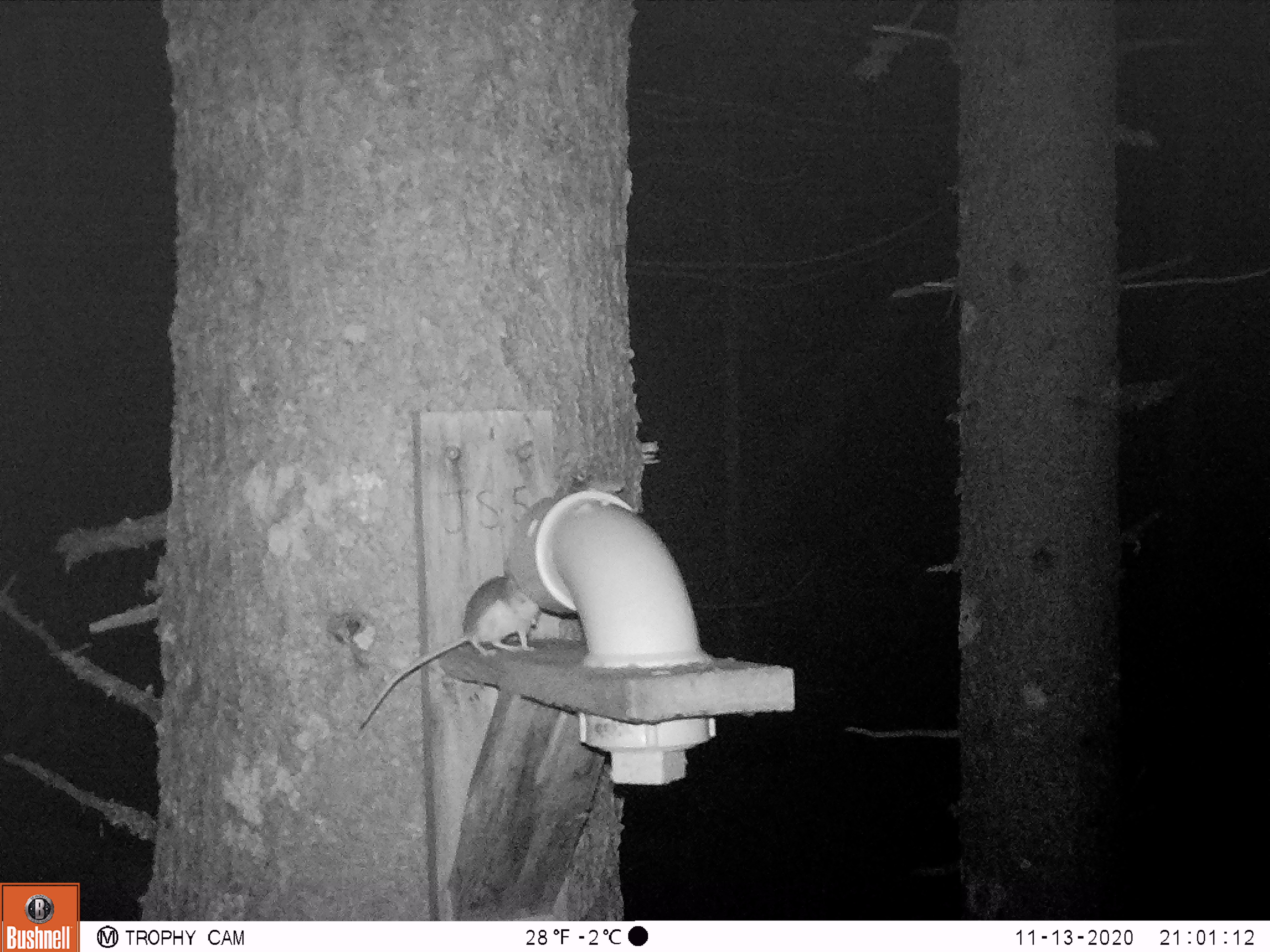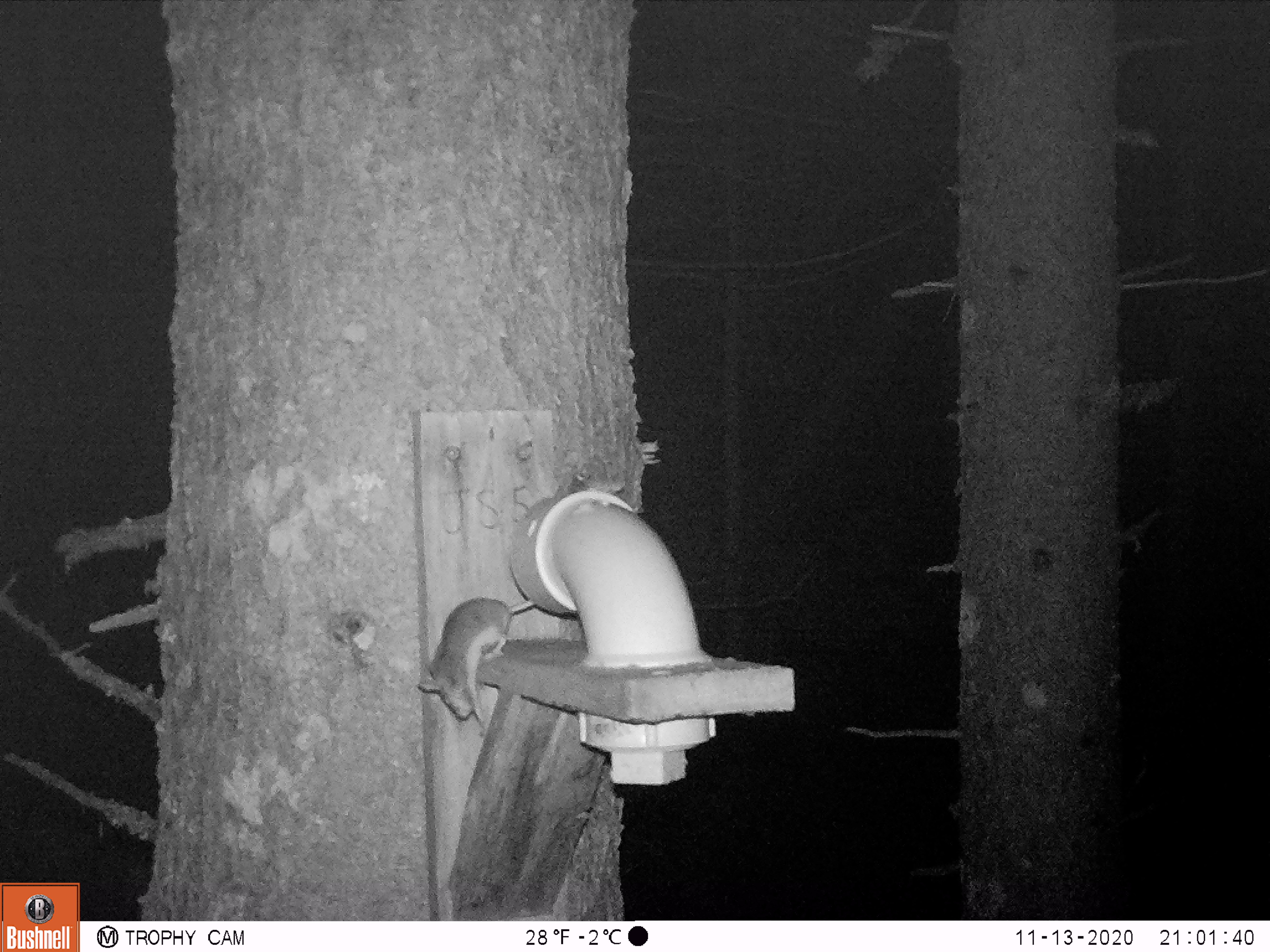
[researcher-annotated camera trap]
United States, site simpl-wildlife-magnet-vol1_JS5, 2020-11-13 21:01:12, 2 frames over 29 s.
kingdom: Animalia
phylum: Chordata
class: Mammalia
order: Rodentia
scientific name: Rodentia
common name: mouse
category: mouse sp.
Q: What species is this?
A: Mouse sp. (mouse) (Rodentia).